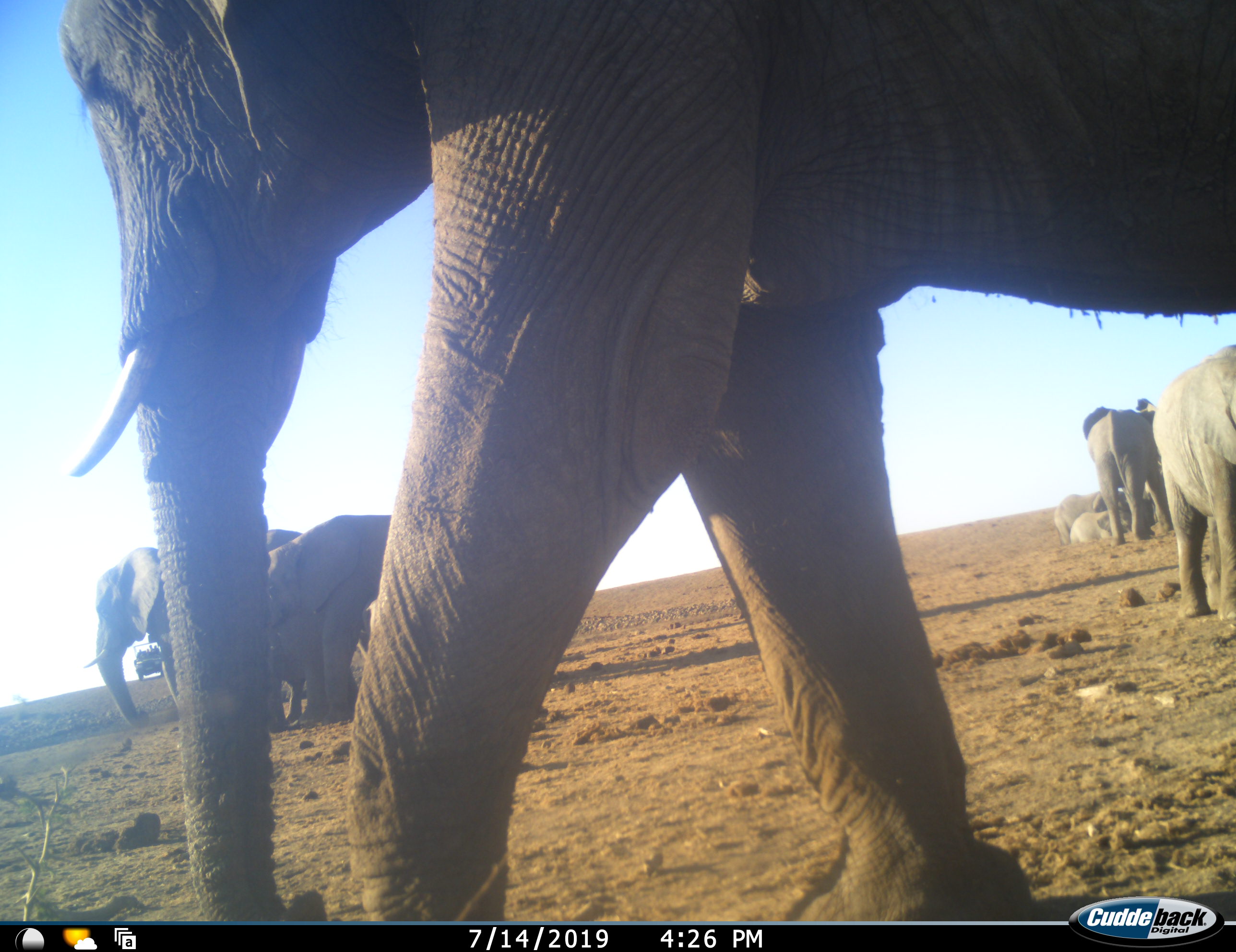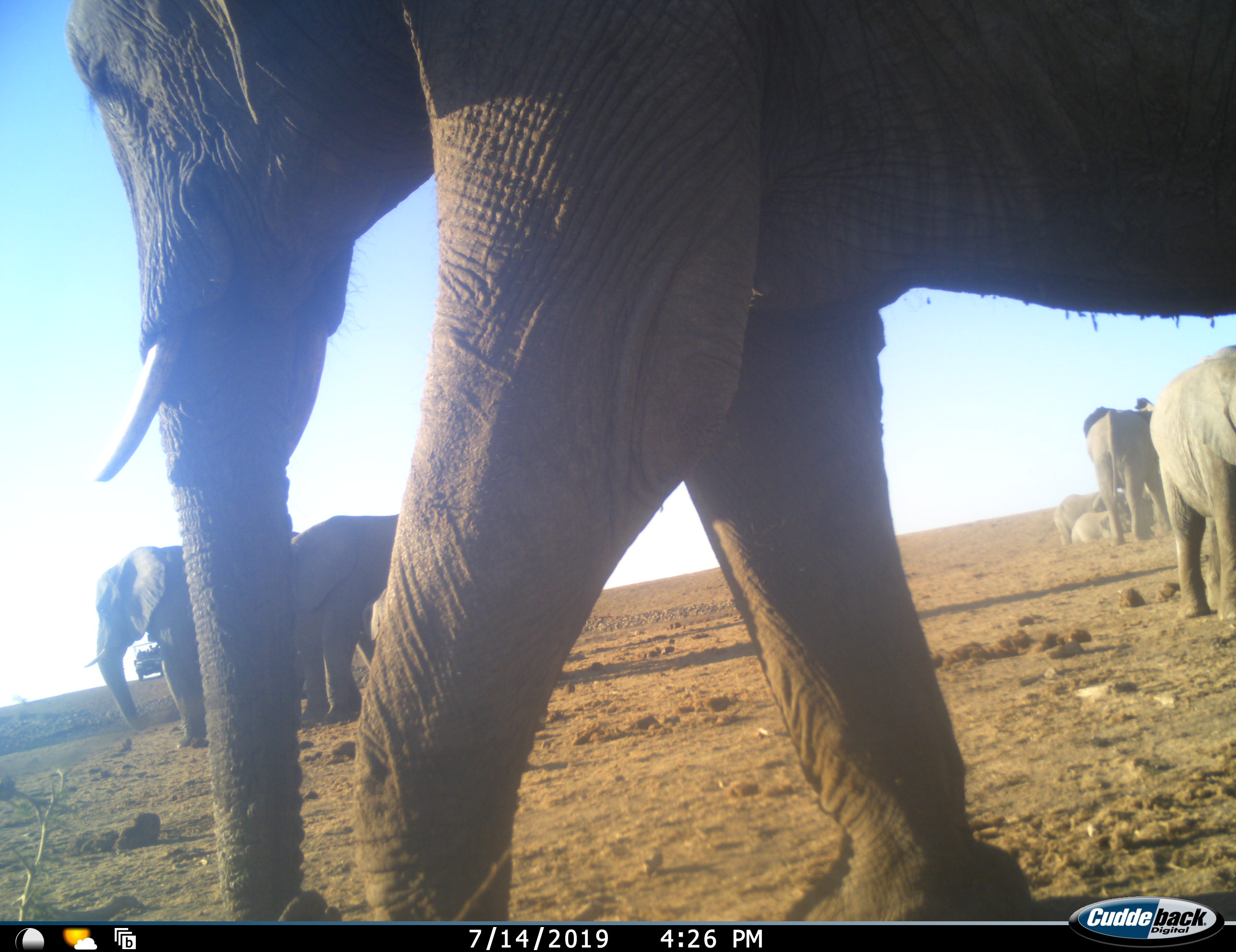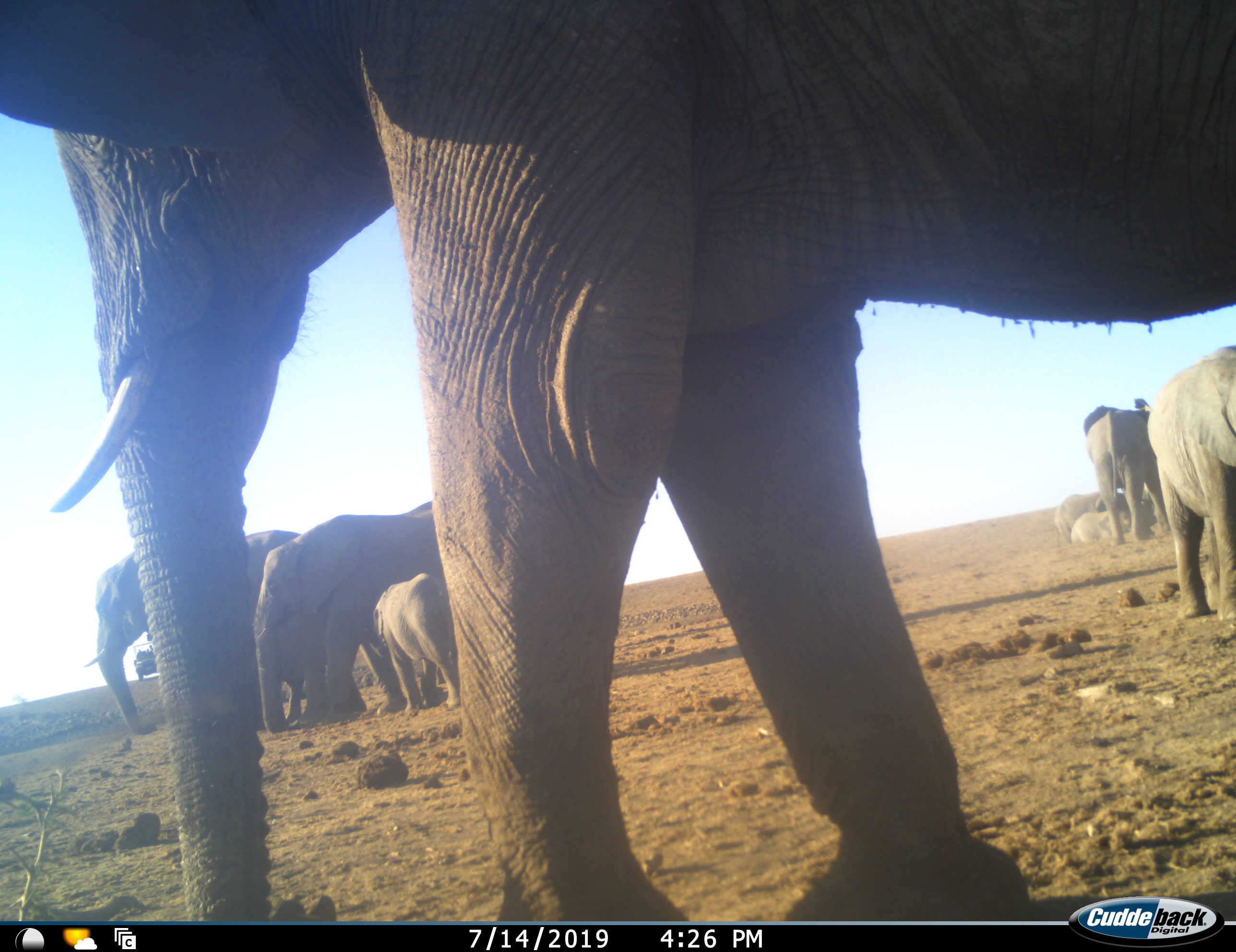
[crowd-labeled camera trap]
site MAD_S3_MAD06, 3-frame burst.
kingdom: Animalia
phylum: Chordata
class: Mammalia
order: Proboscidea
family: Elephantidae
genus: Loxodonta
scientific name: Loxodonta africana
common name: african bush elephant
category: elephant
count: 8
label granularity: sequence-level